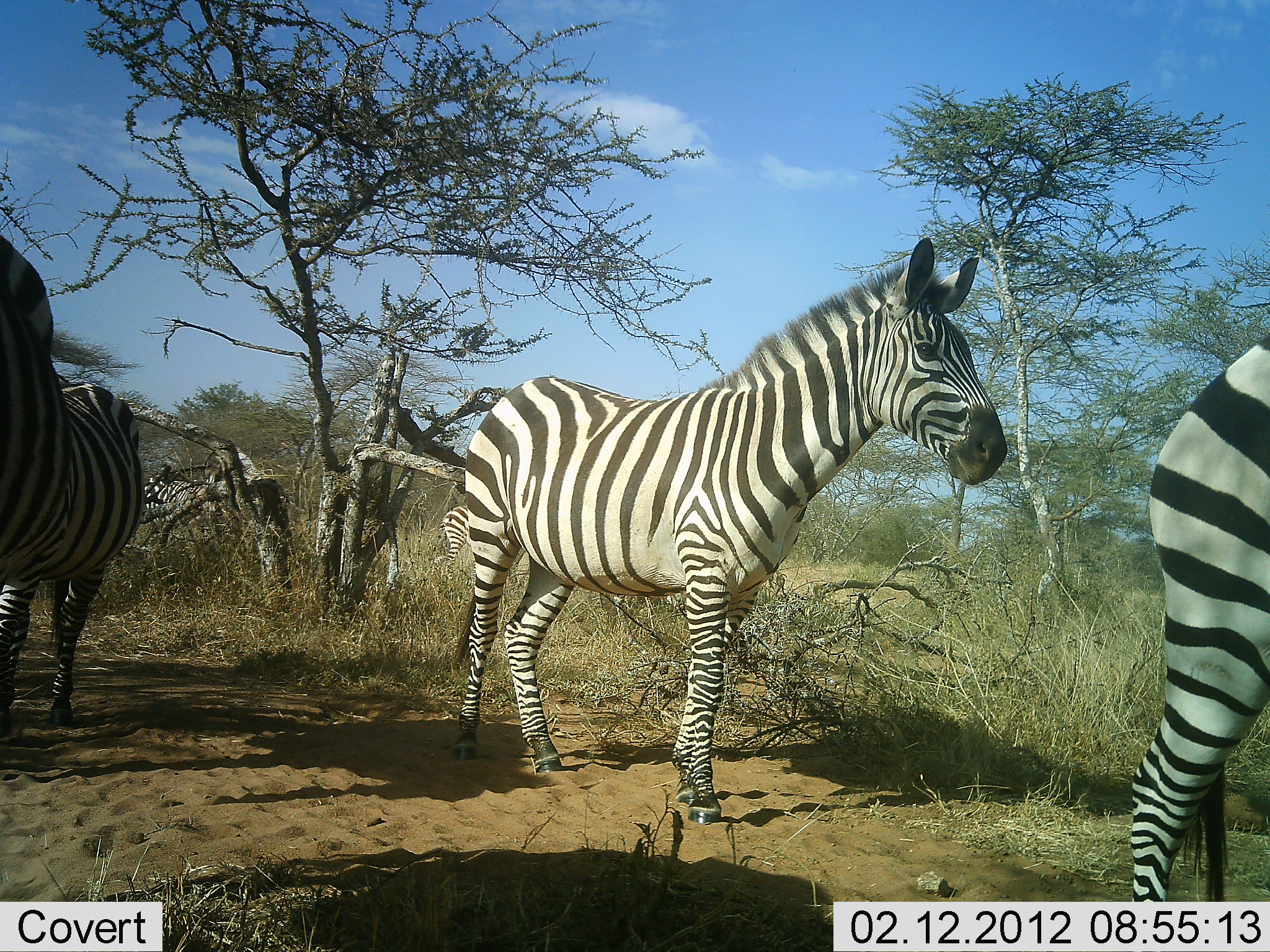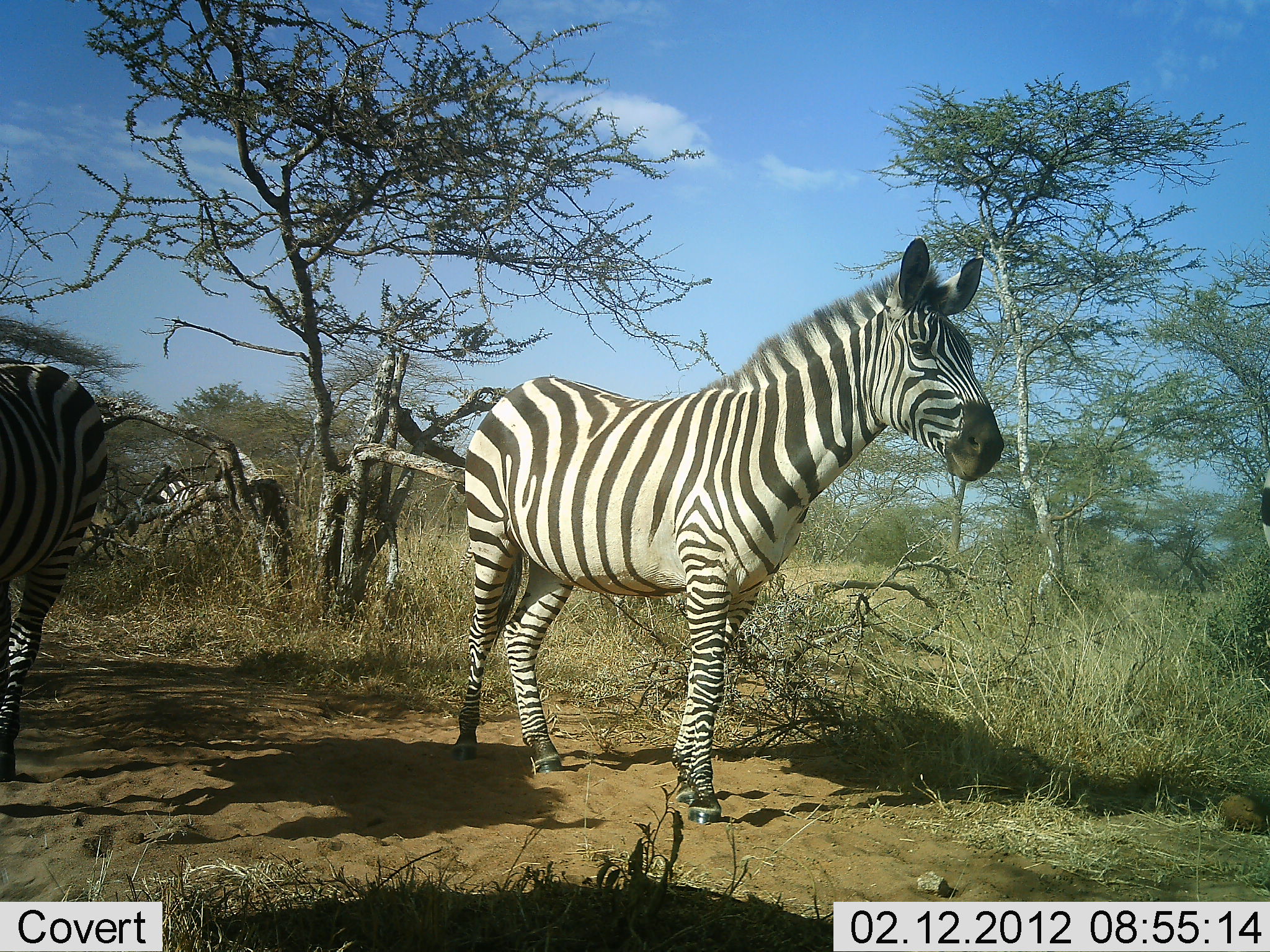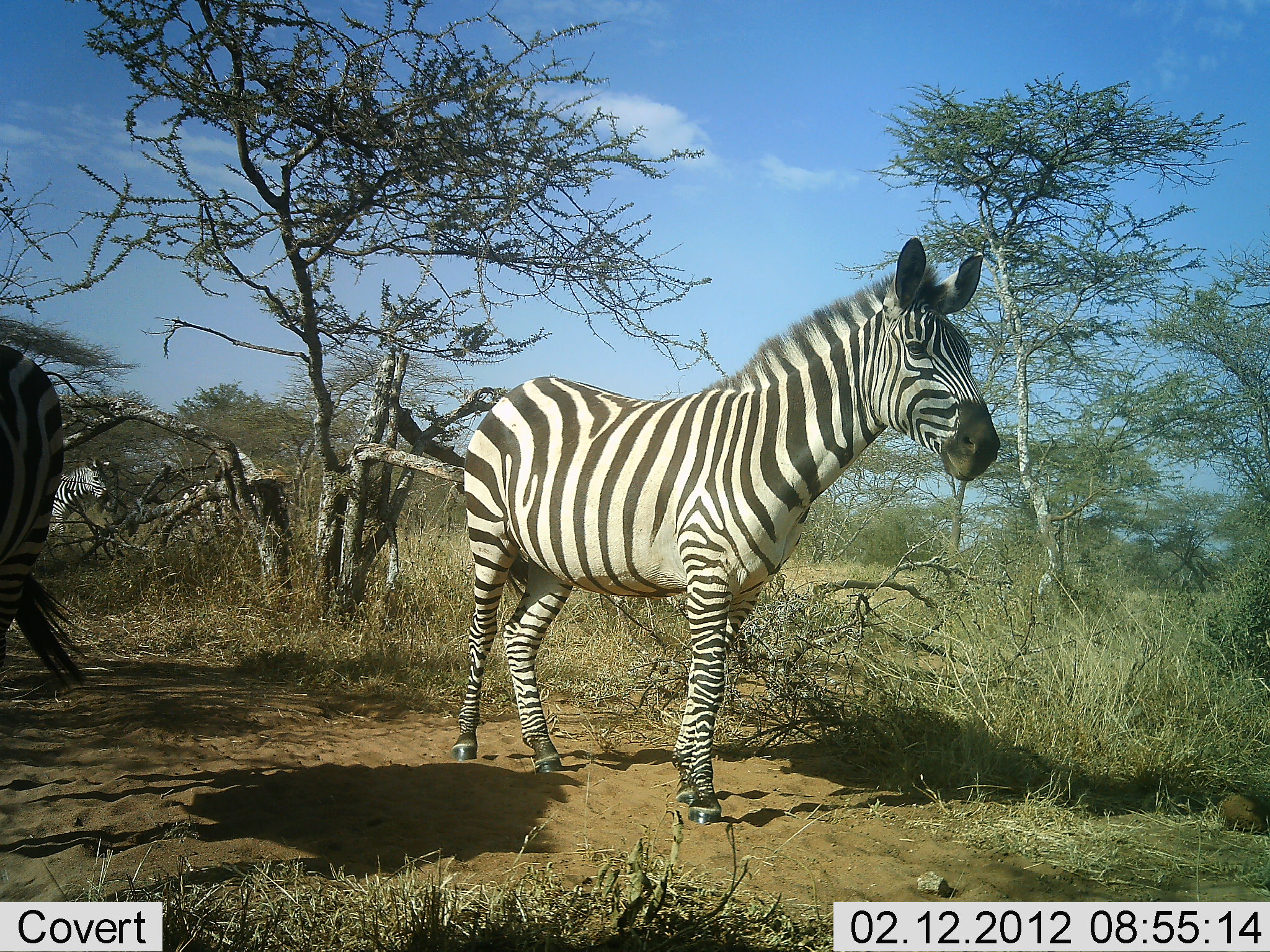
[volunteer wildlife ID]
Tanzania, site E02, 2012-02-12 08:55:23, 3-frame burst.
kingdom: Animalia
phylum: Chordata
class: Mammalia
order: Perissodactyla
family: Equidae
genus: Equus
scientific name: Equus quagga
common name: plains zebra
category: zebra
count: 5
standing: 69%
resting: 15%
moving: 77%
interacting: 0%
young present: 0%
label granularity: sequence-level